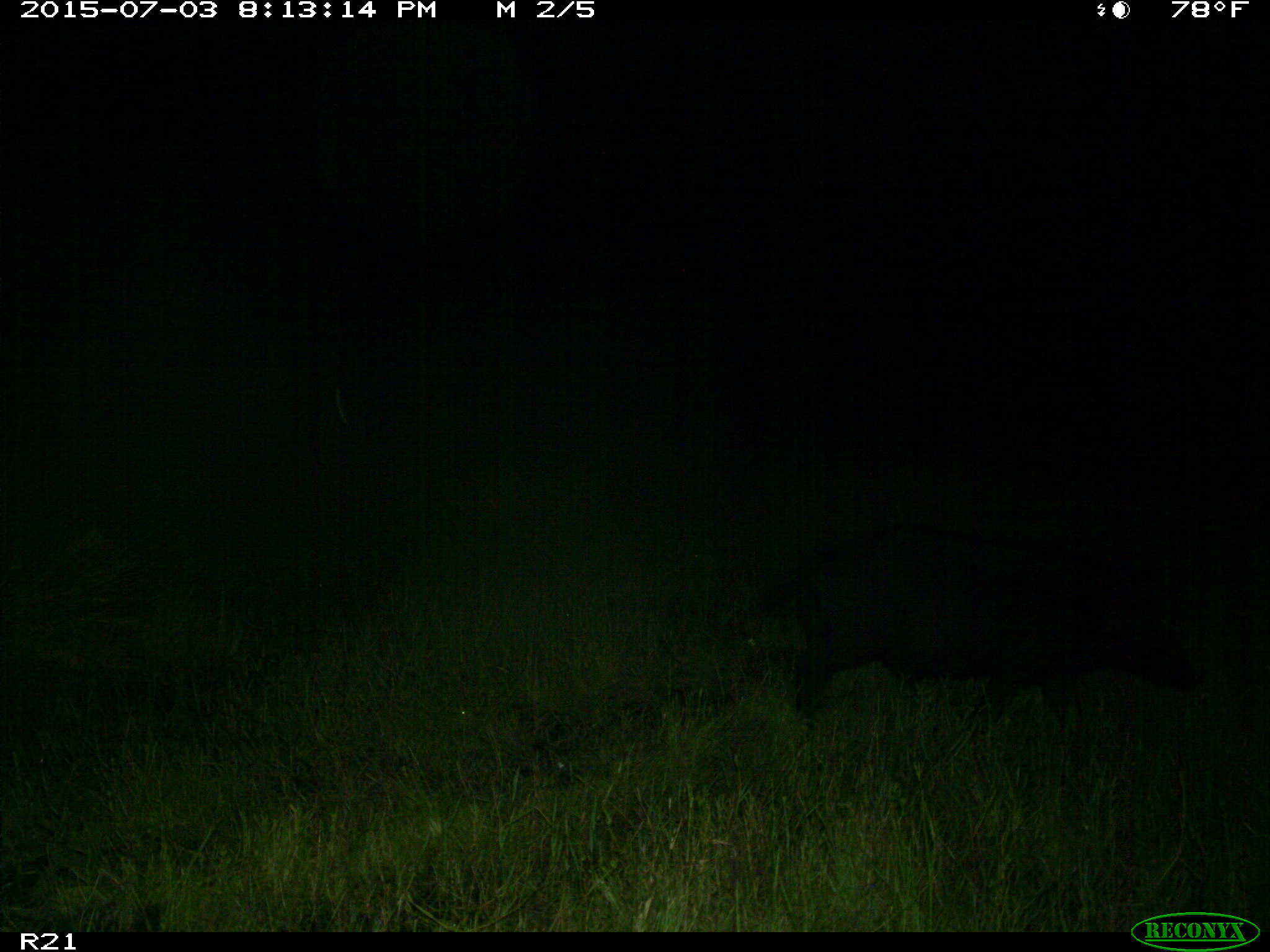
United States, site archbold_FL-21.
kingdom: Animalia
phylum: Chordata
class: Mammalia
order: Artiodactyla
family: Suidae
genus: Sus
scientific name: Sus scrofa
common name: wild boar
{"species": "Sus scrofa (wild boar)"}